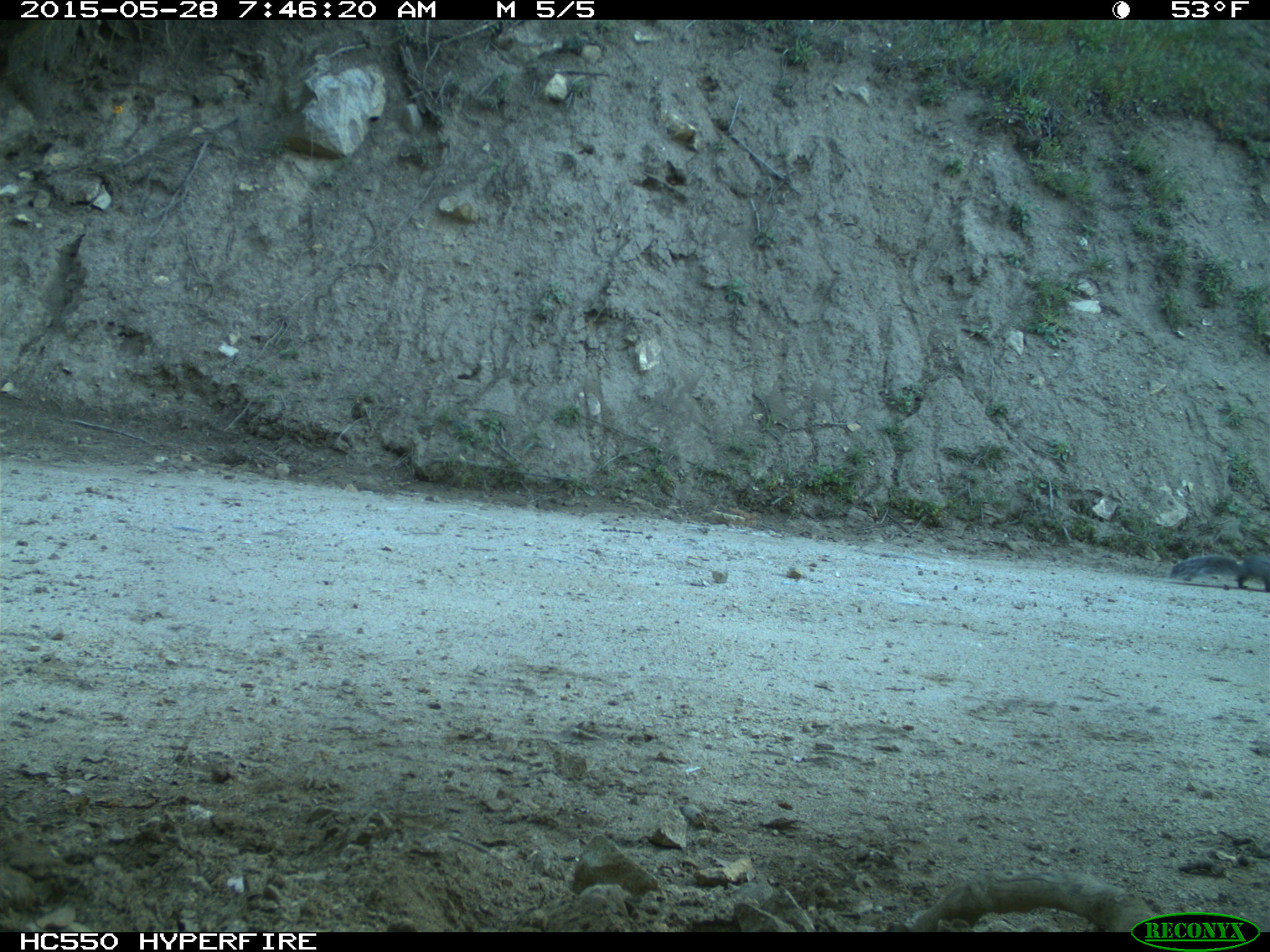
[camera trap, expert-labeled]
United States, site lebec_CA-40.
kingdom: Animalia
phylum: Chordata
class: Mammalia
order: Rodentia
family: Sciuridae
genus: Sciurus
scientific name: Sciurus carolinensis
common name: eastern gray squirrel